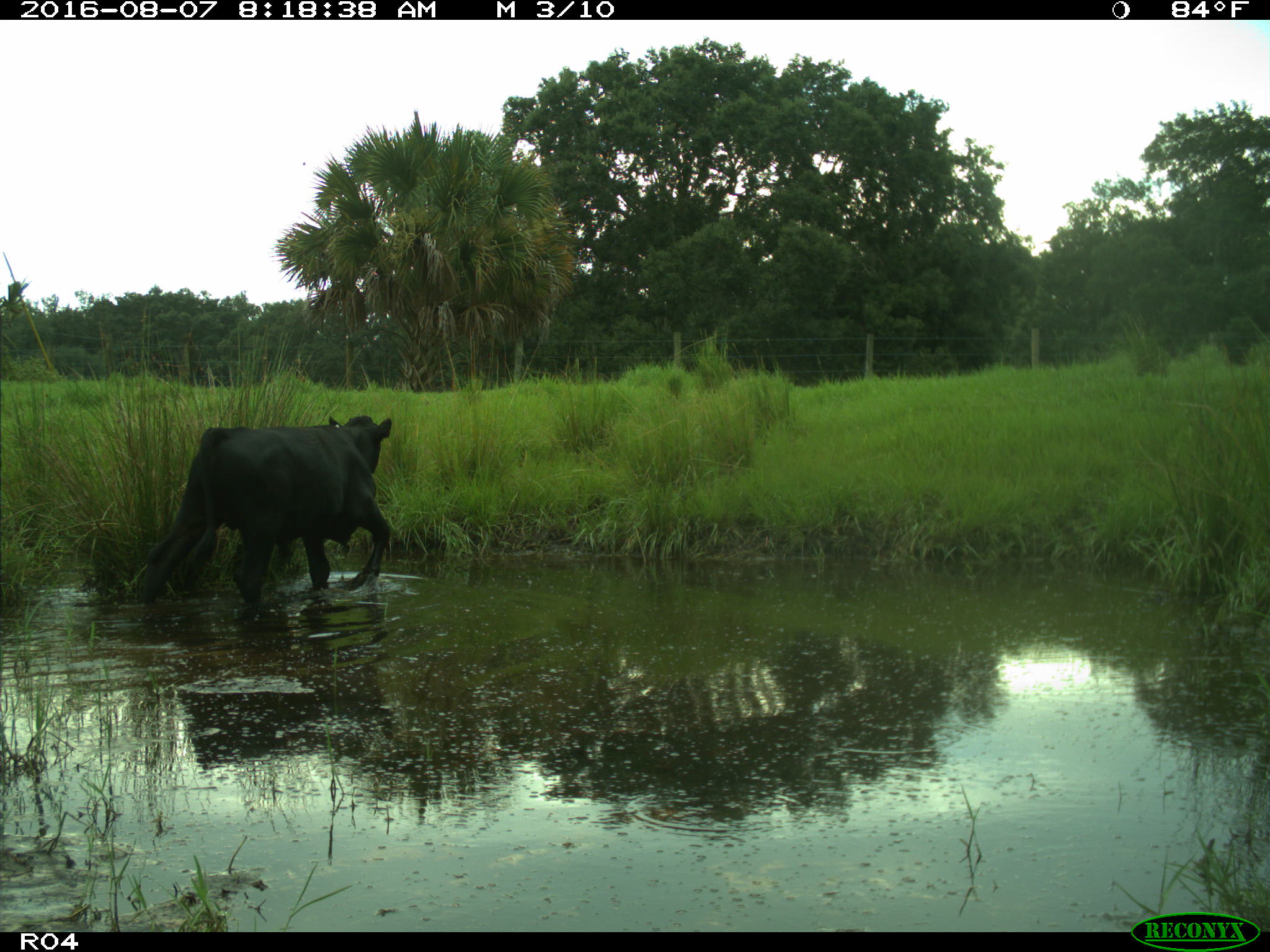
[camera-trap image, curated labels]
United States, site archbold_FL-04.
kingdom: Animalia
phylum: Chordata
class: Mammalia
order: Artiodactyla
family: Bovidae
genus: Bos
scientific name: Bos taurus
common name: domestic cow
Bos taurus (domestic cow).